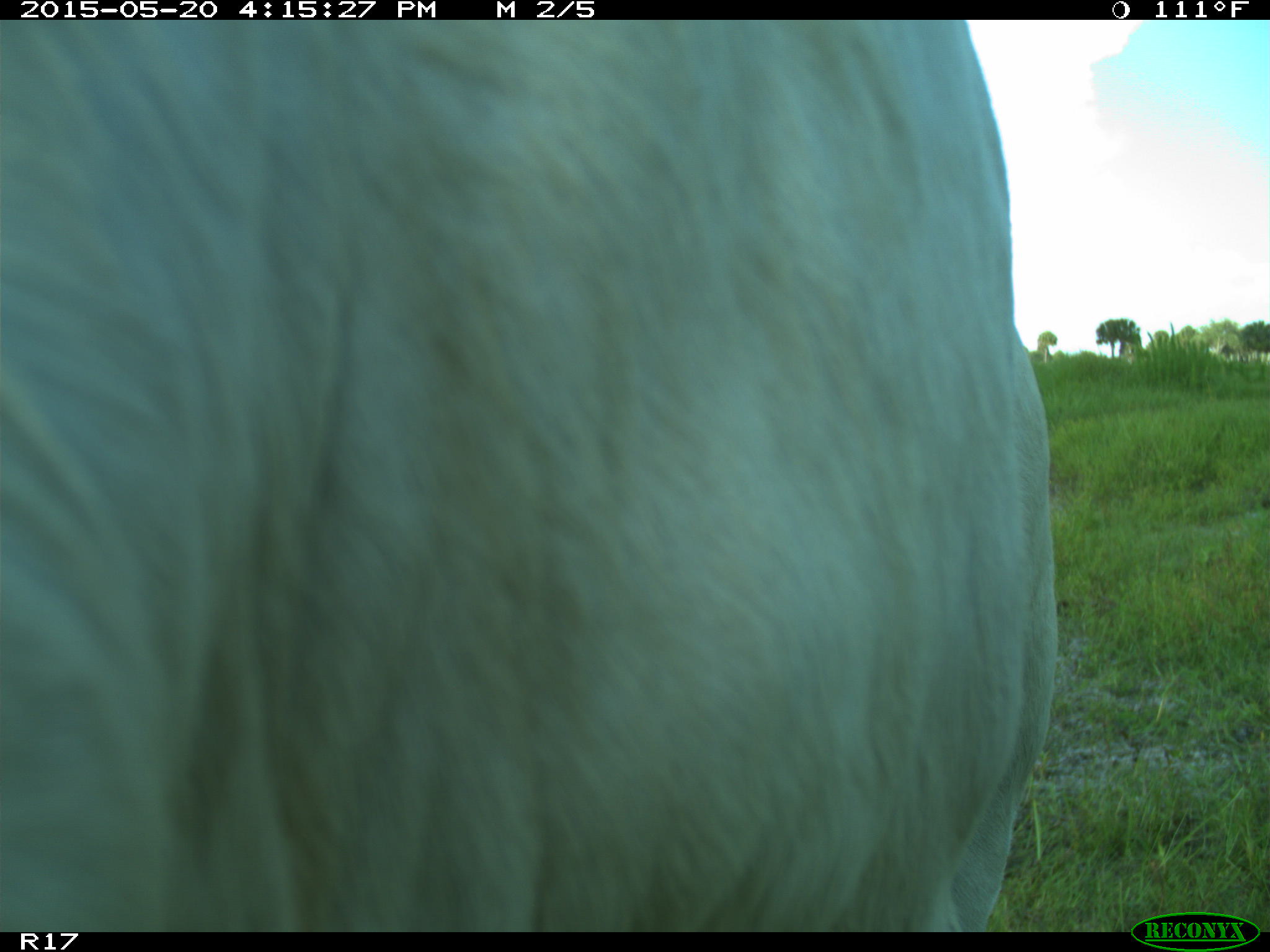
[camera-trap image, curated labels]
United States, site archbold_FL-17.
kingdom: Animalia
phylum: Chordata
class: Mammalia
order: Artiodactyla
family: Bovidae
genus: Bos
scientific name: Bos taurus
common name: domestic cow